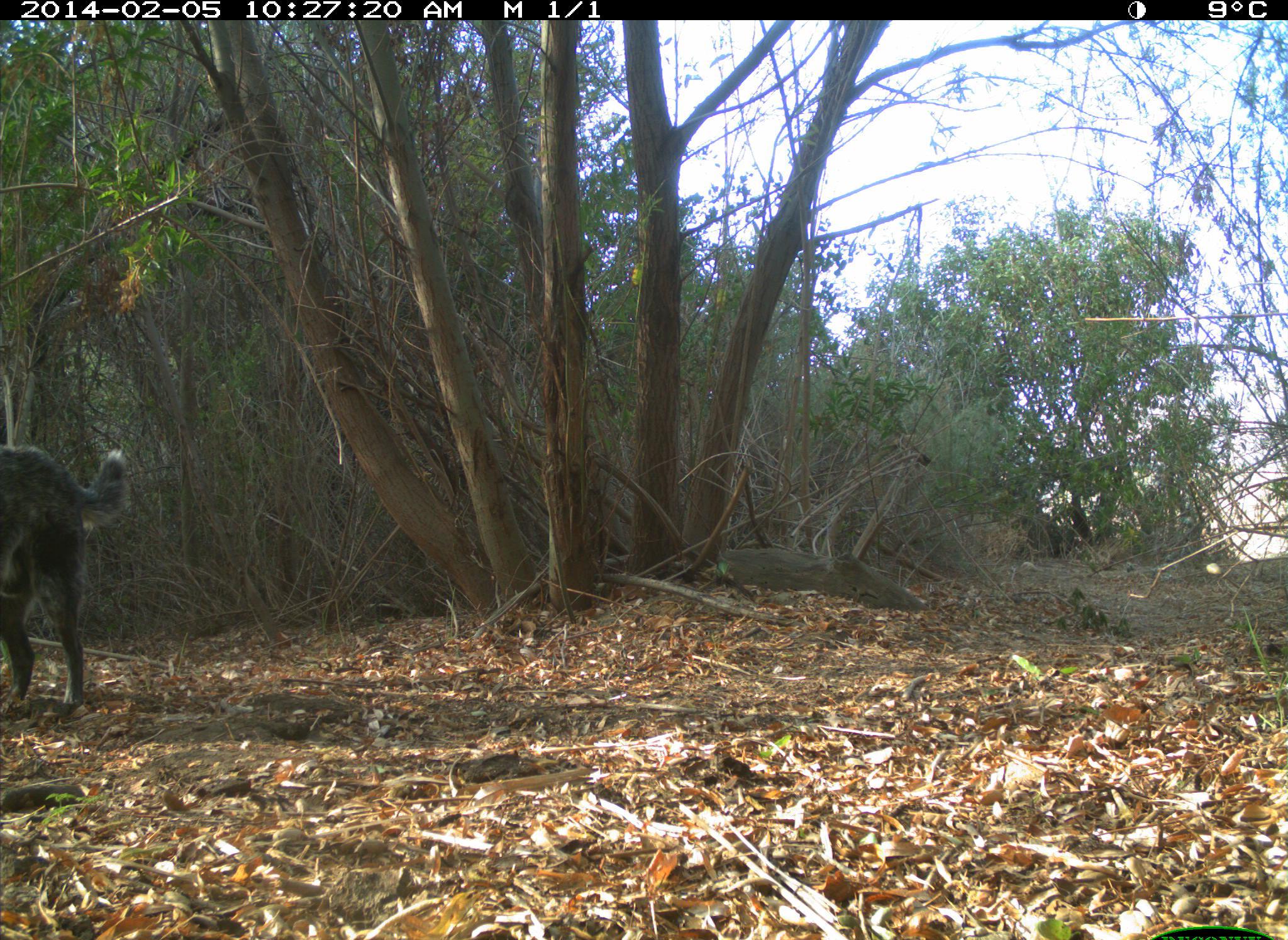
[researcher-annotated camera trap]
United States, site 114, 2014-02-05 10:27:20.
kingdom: Animalia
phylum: Chordata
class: Mammalia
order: Carnivora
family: Canidae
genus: Canis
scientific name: Canis familiaris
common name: domestic dog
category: dog